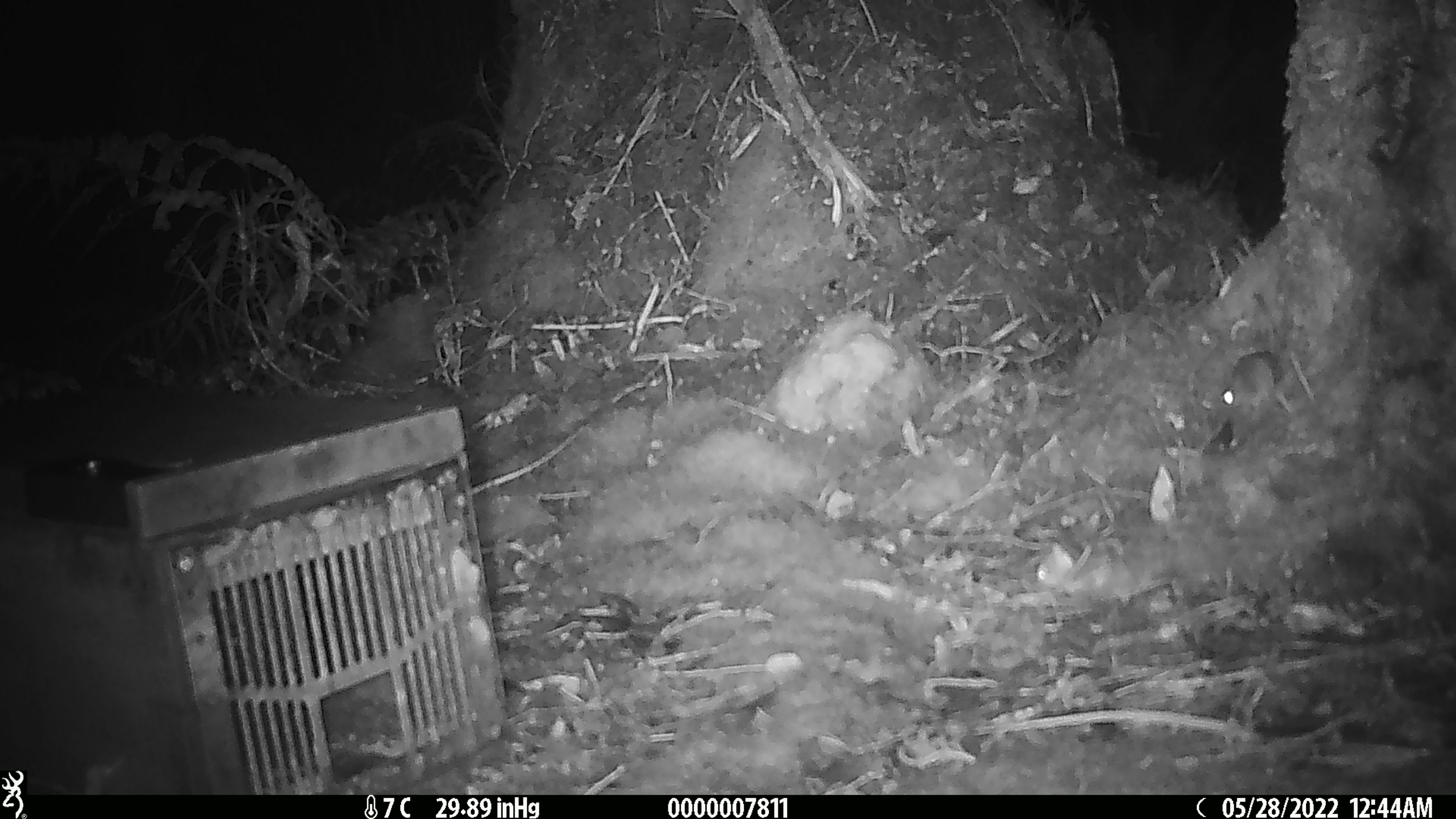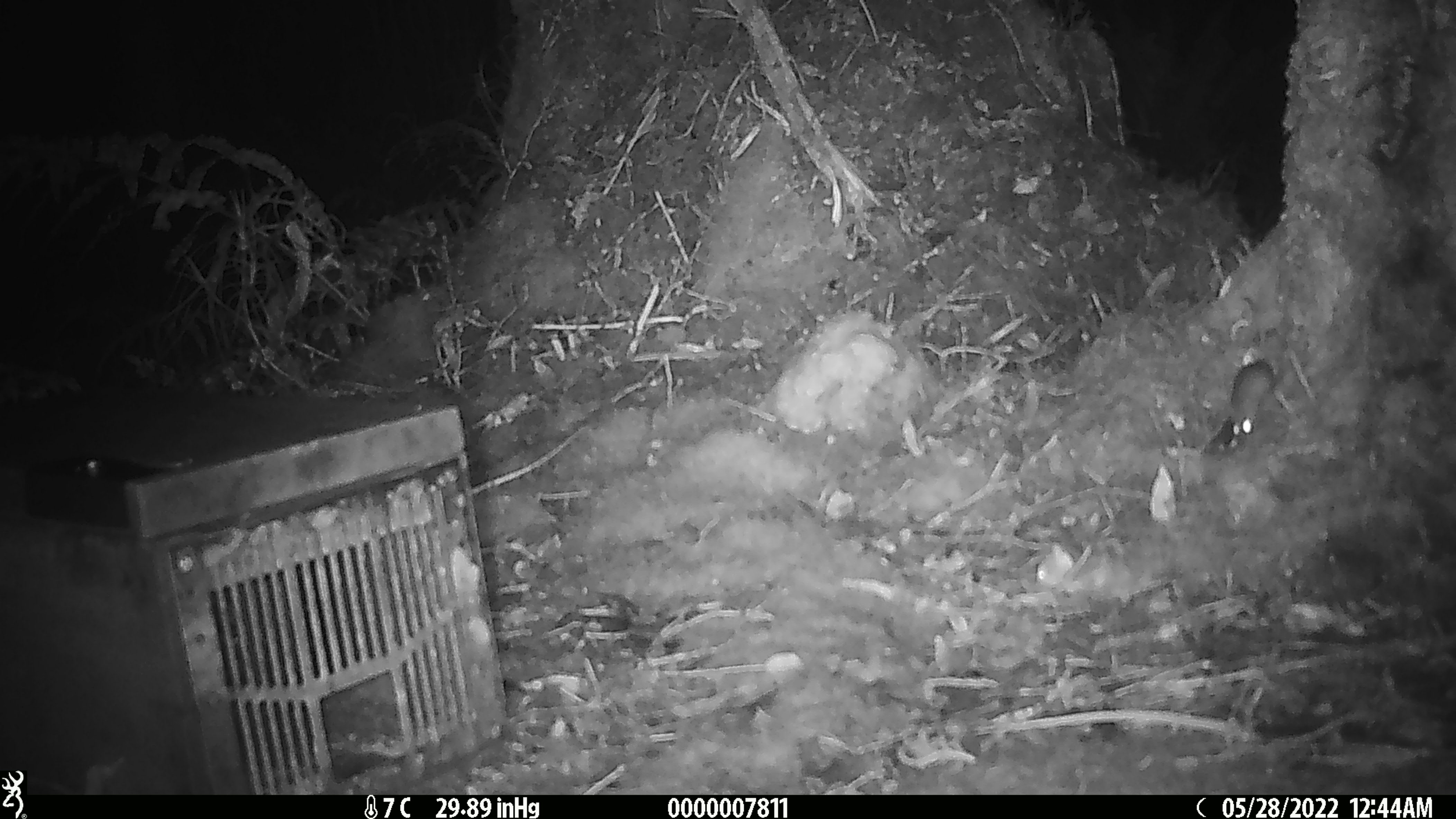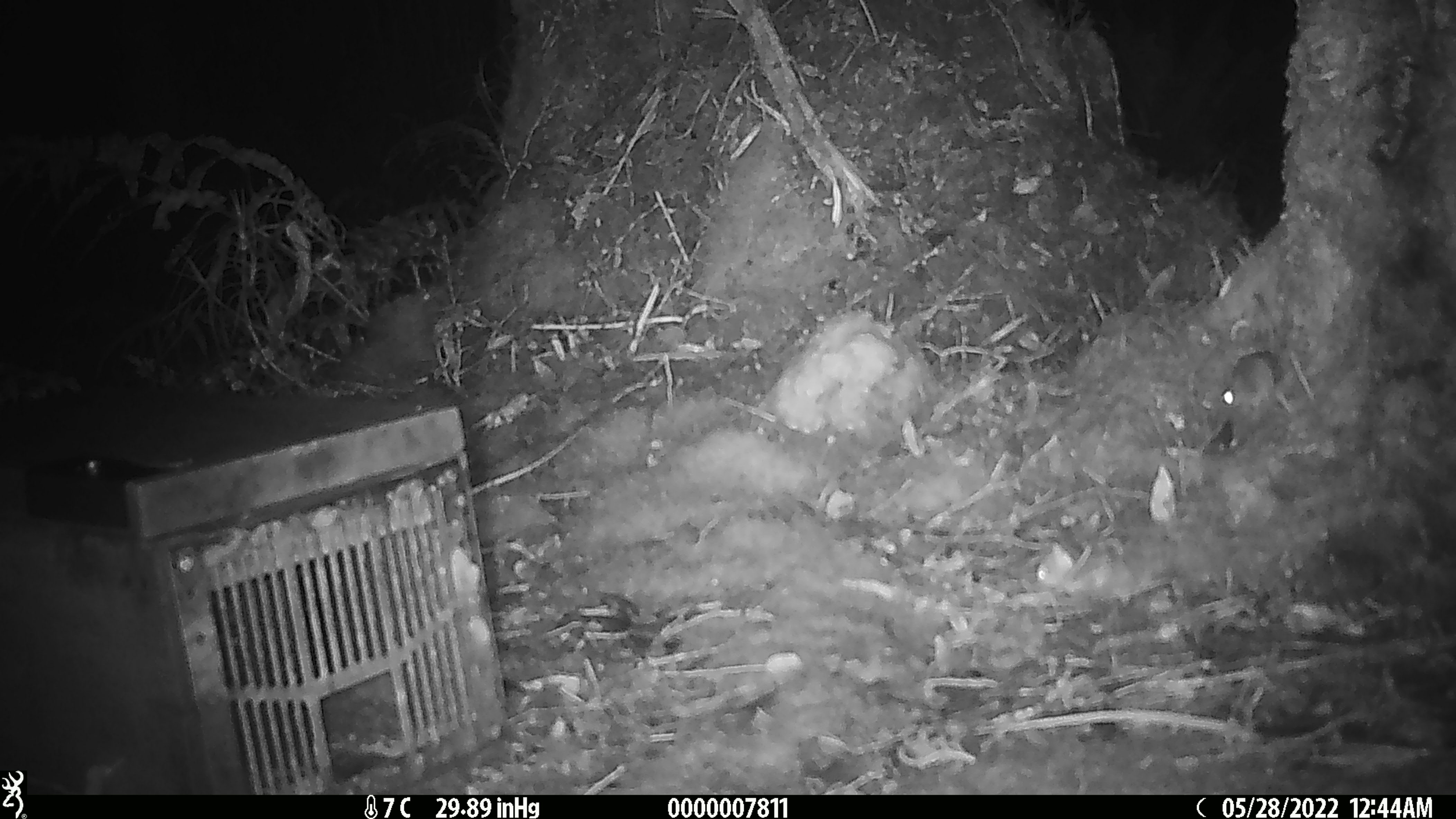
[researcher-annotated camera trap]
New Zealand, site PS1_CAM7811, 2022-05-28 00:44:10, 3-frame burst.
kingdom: Animalia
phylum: Chordata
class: Mammalia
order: Rodentia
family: Muridae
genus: Mus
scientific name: Mus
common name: mouse